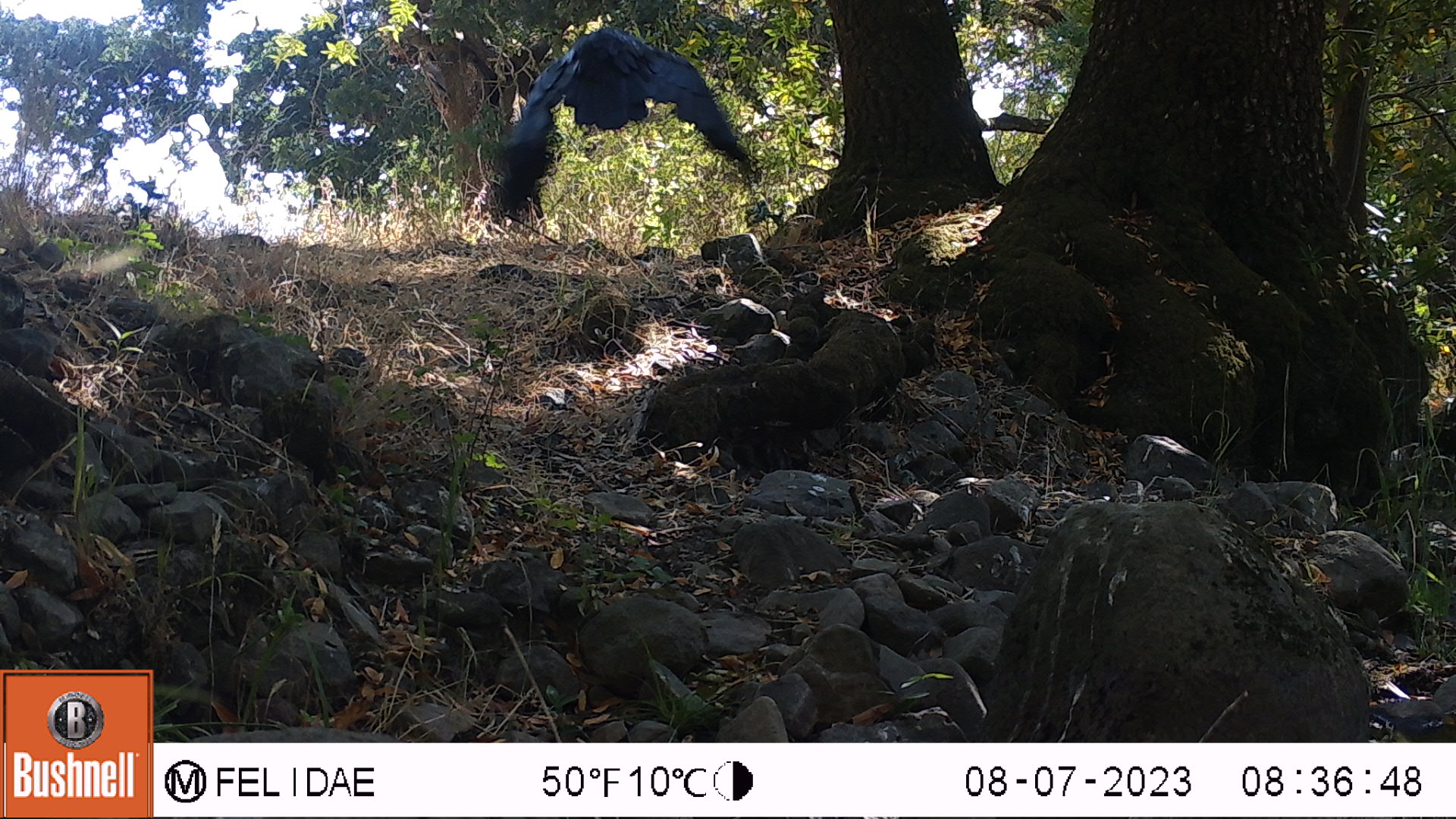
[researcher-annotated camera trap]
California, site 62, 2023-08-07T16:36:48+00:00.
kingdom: Animalia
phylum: Chordata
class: Aves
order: Passeriformes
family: Corvidae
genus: Corvus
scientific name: Corvus brachyrhynchos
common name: american crow